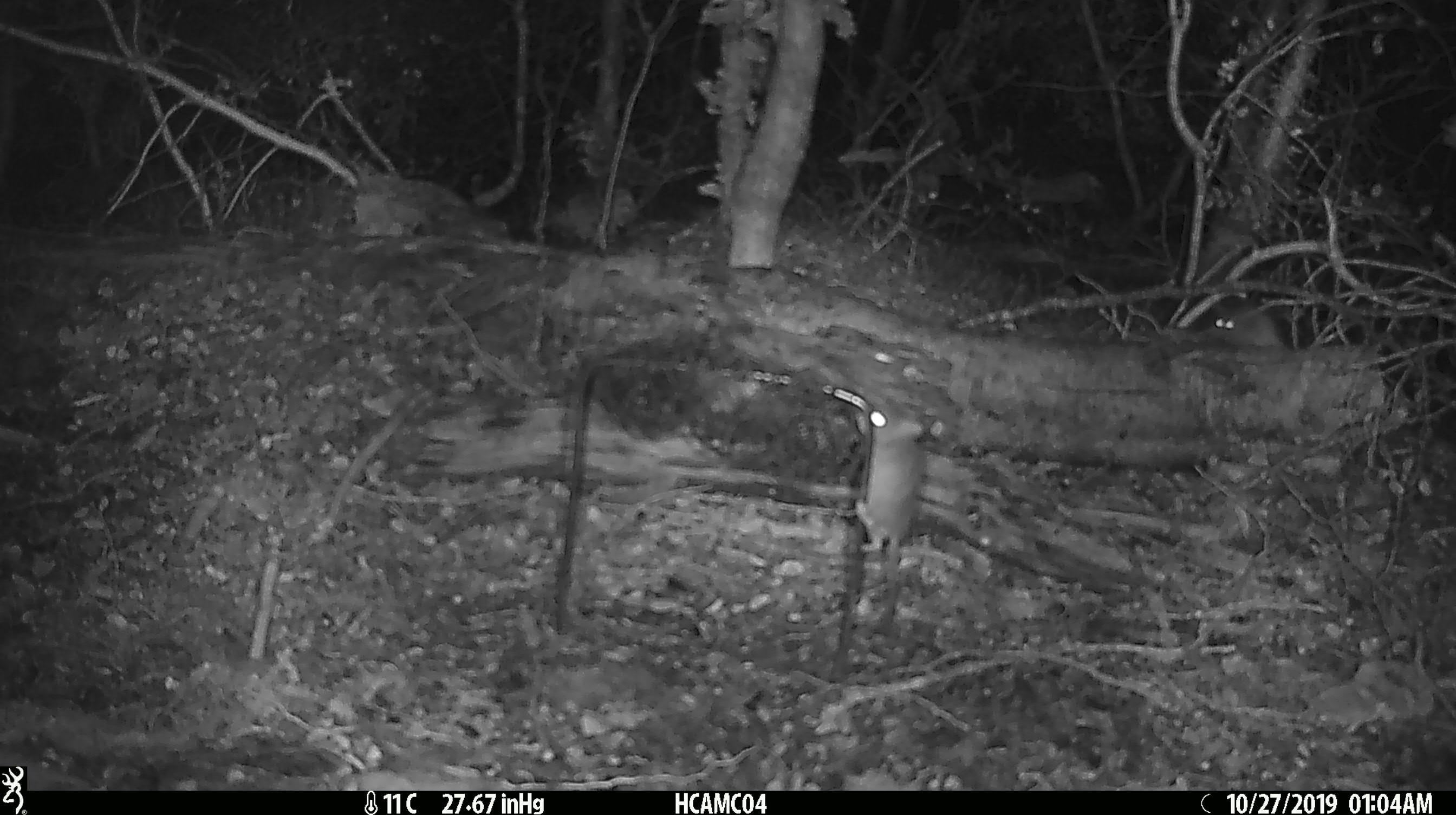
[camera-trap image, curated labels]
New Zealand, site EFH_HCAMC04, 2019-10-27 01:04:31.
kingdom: Animalia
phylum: Chordata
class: Mammalia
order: Rodentia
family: Muridae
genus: Mus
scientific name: Mus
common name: mouse